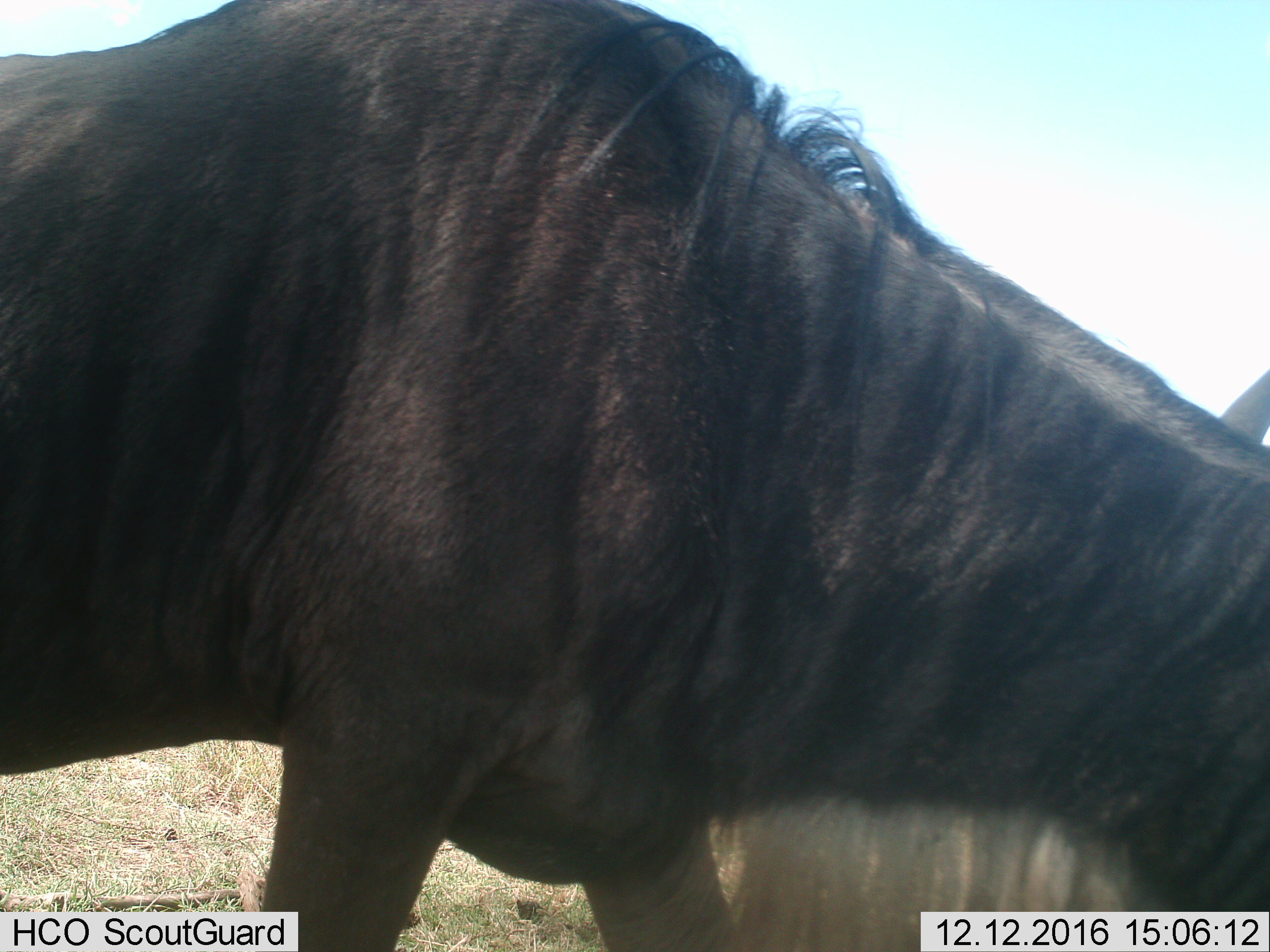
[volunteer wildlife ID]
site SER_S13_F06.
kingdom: Animalia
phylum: Chordata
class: Mammalia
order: Artiodactyla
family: Bovidae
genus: Connochaetes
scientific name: Connochaetes taurinus taurinus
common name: blue wildebeest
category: wildebeestblue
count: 1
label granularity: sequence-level